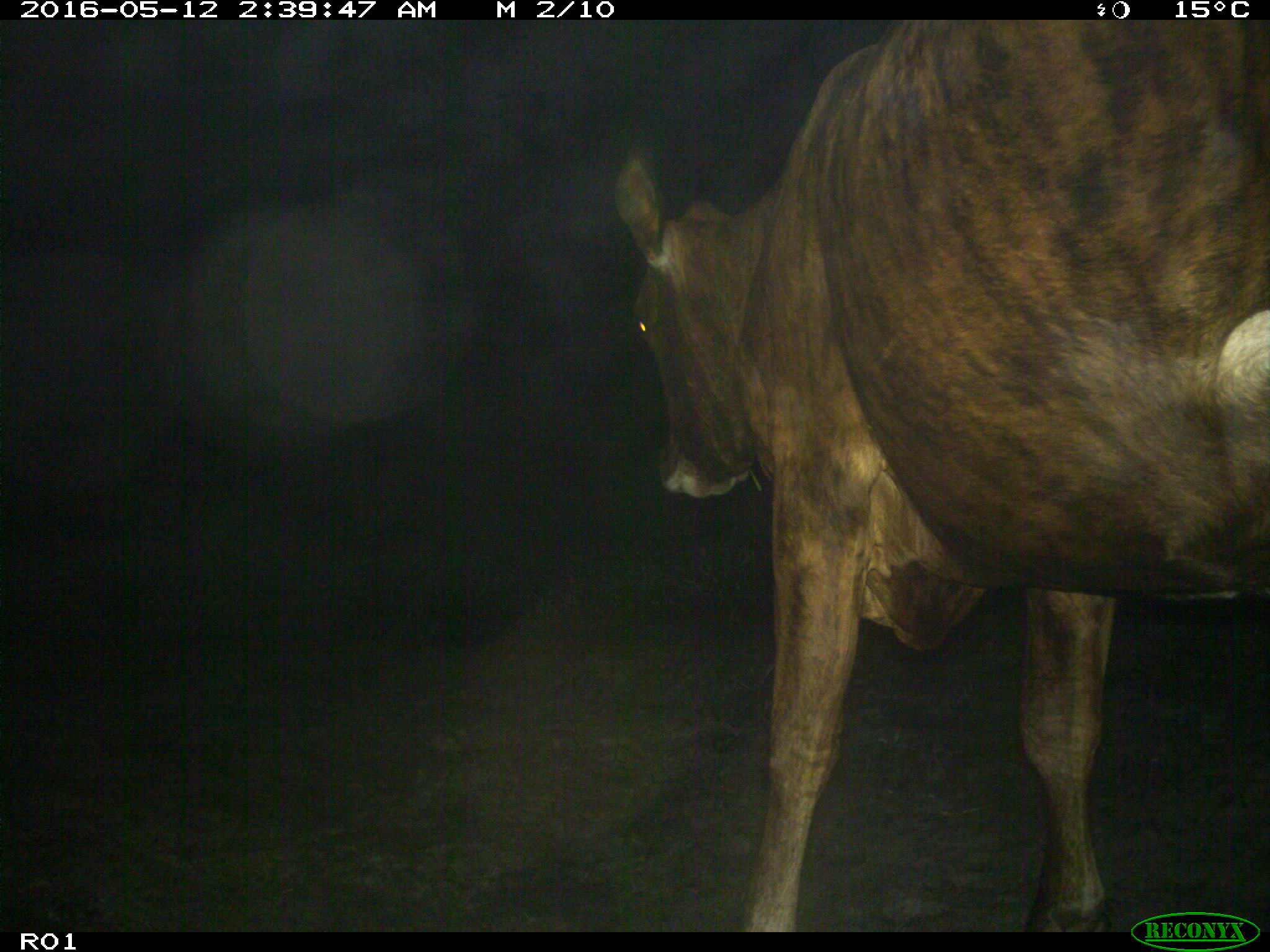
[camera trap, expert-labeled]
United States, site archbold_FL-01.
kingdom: Animalia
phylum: Chordata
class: Mammalia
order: Artiodactyla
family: Bovidae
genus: Bos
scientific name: Bos taurus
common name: domestic cow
Bos taurus (domestic cow).